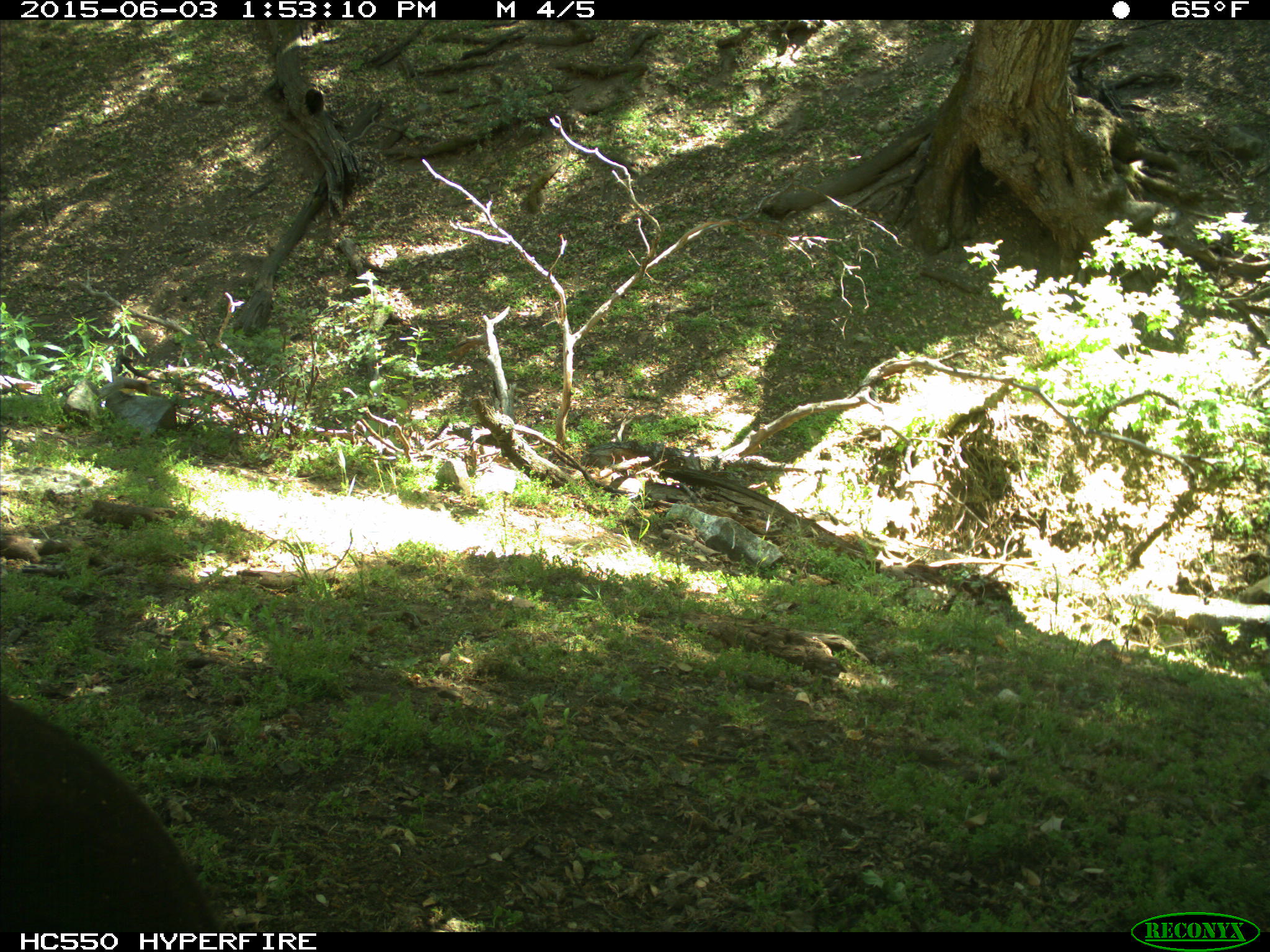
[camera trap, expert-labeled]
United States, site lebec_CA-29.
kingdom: Animalia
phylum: Chordata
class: Mammalia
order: Artiodactyla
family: Bovidae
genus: Bos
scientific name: Bos taurus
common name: domestic cow